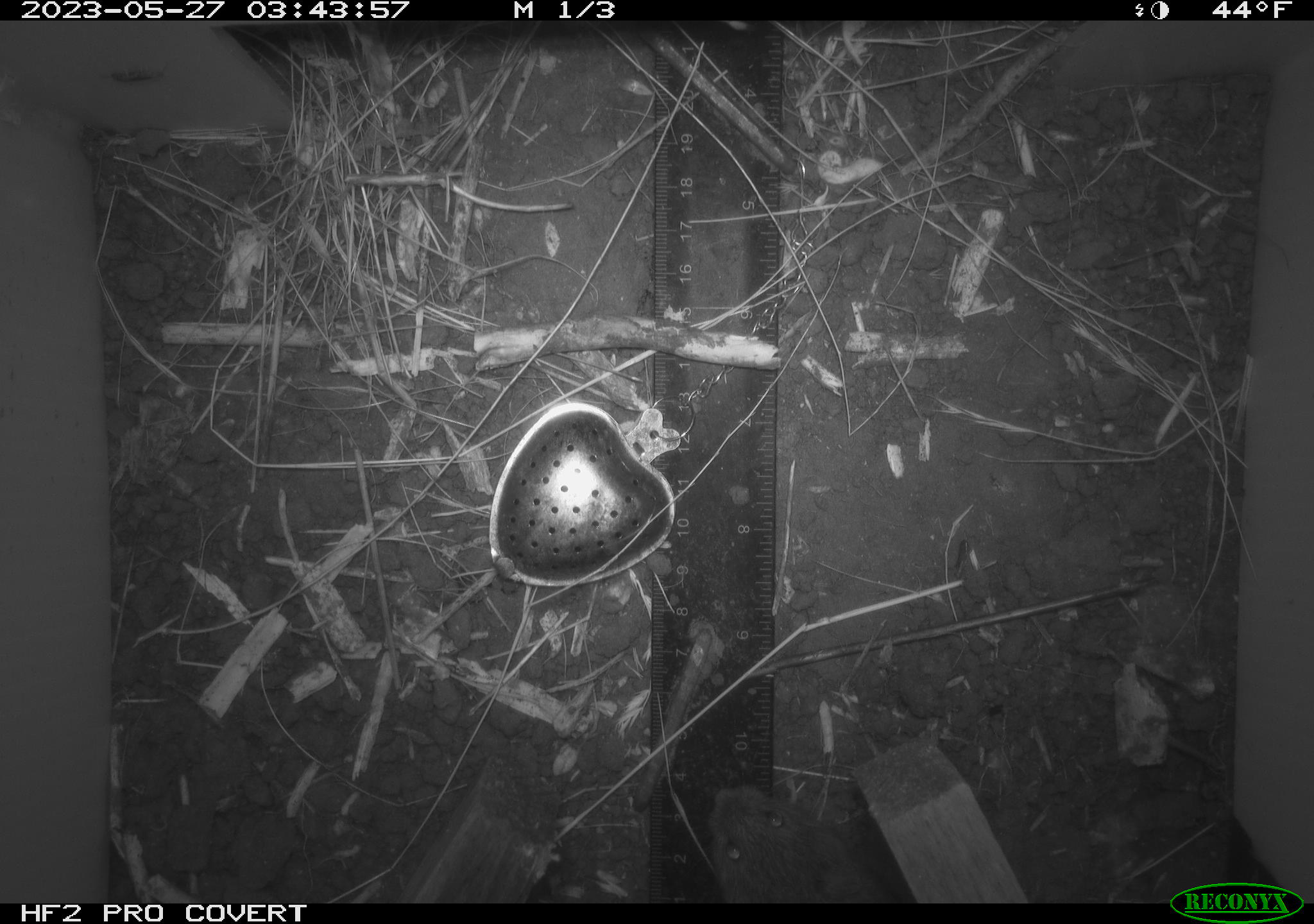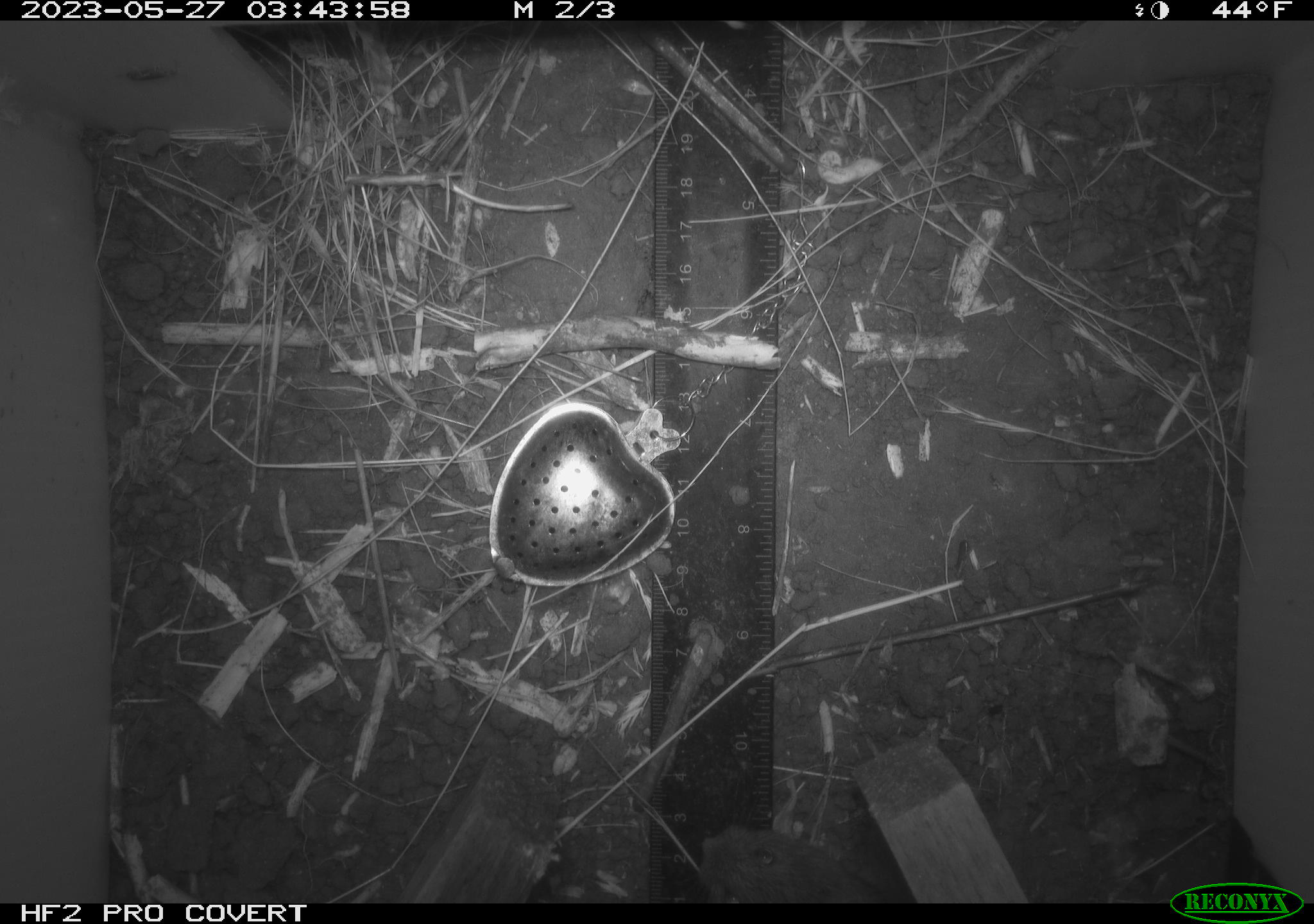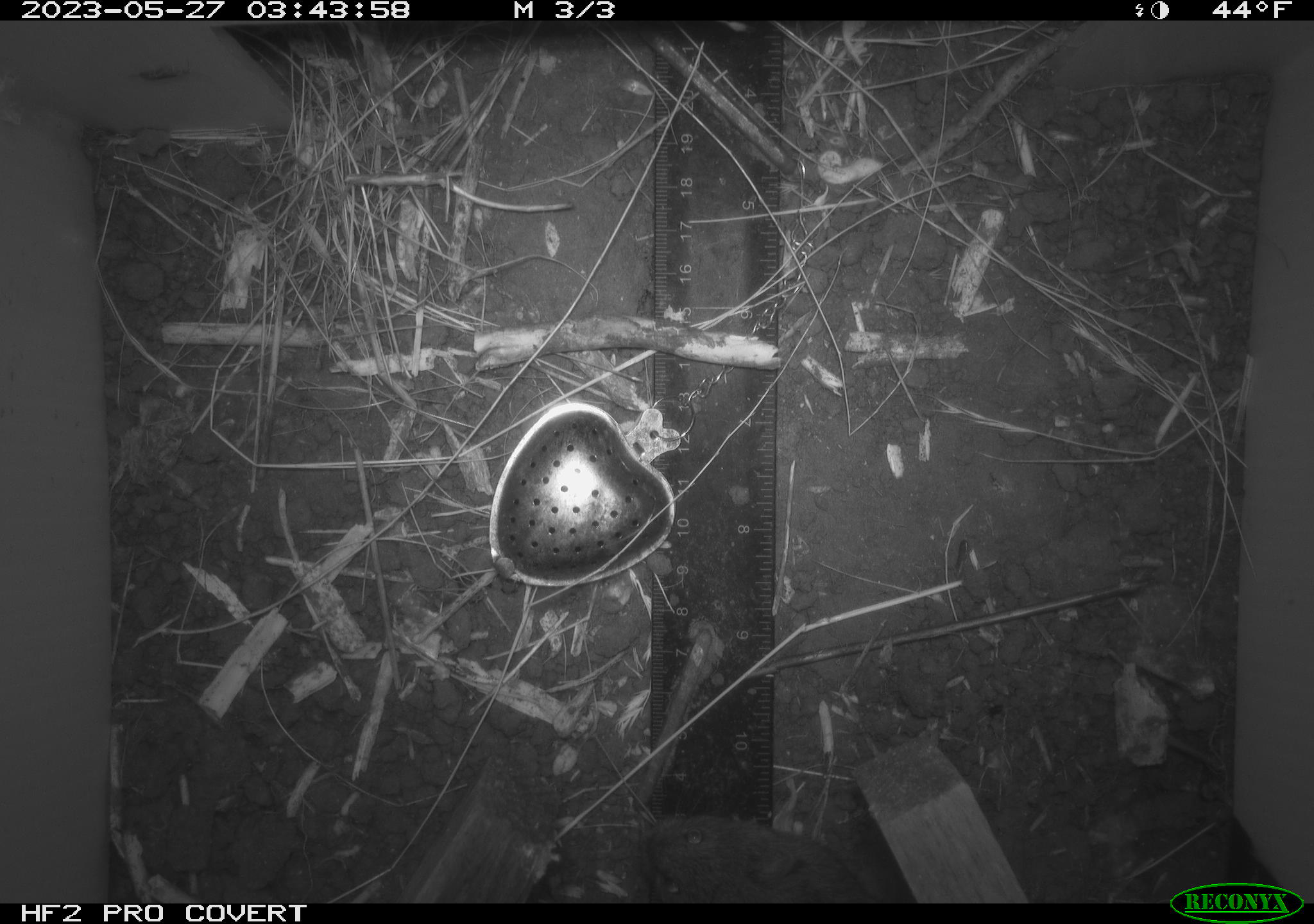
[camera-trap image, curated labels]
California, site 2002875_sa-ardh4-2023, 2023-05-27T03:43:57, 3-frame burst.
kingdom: Animalia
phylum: Chordata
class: Mammalia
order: Rodentia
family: Cricetidae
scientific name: Arvicolinae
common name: voles, lemmings, and muskrats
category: arvicolinae subfamily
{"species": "arvicolinae subfamily (voles, lemmings, and muskrats) (Arvicolinae)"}